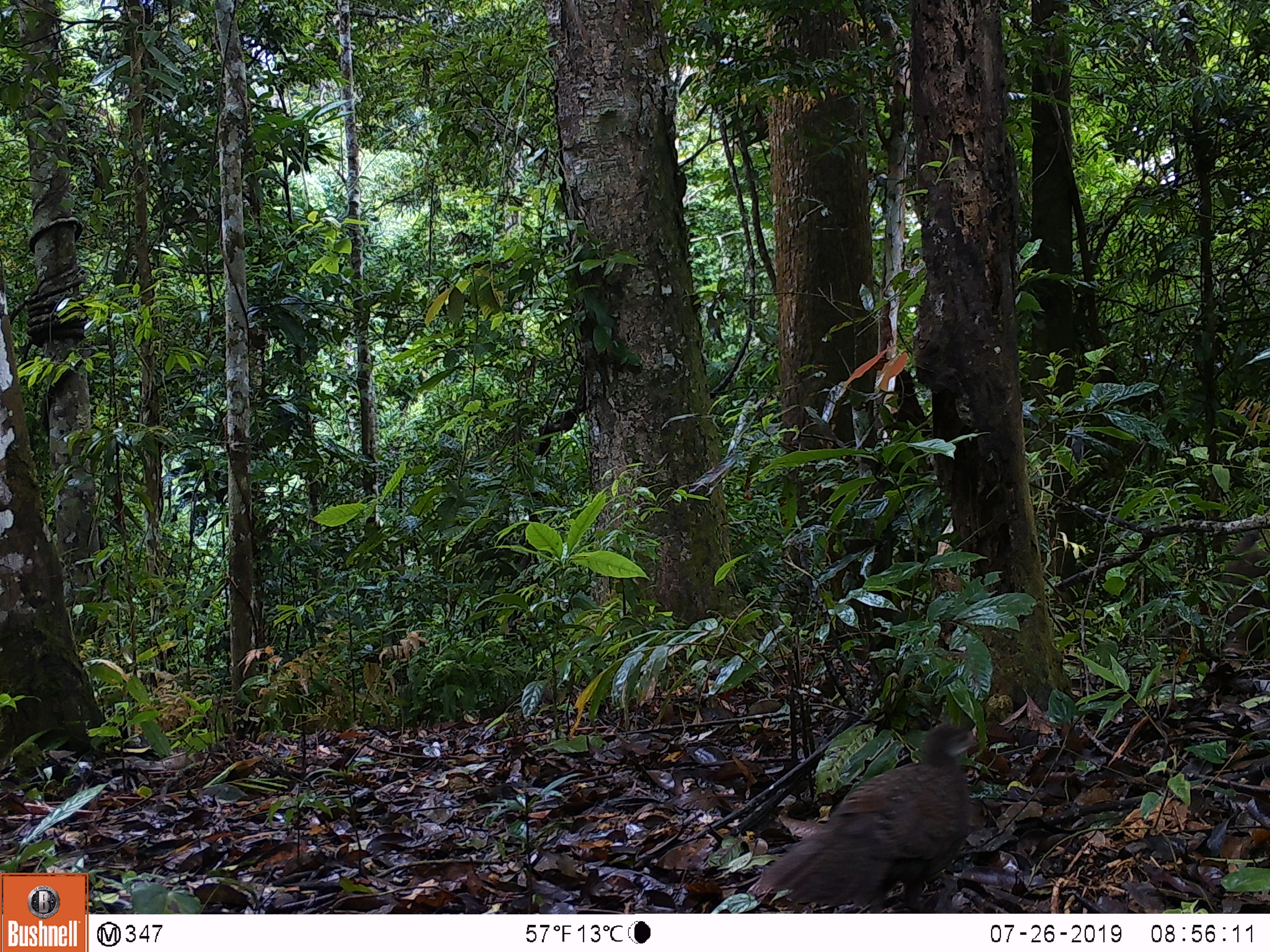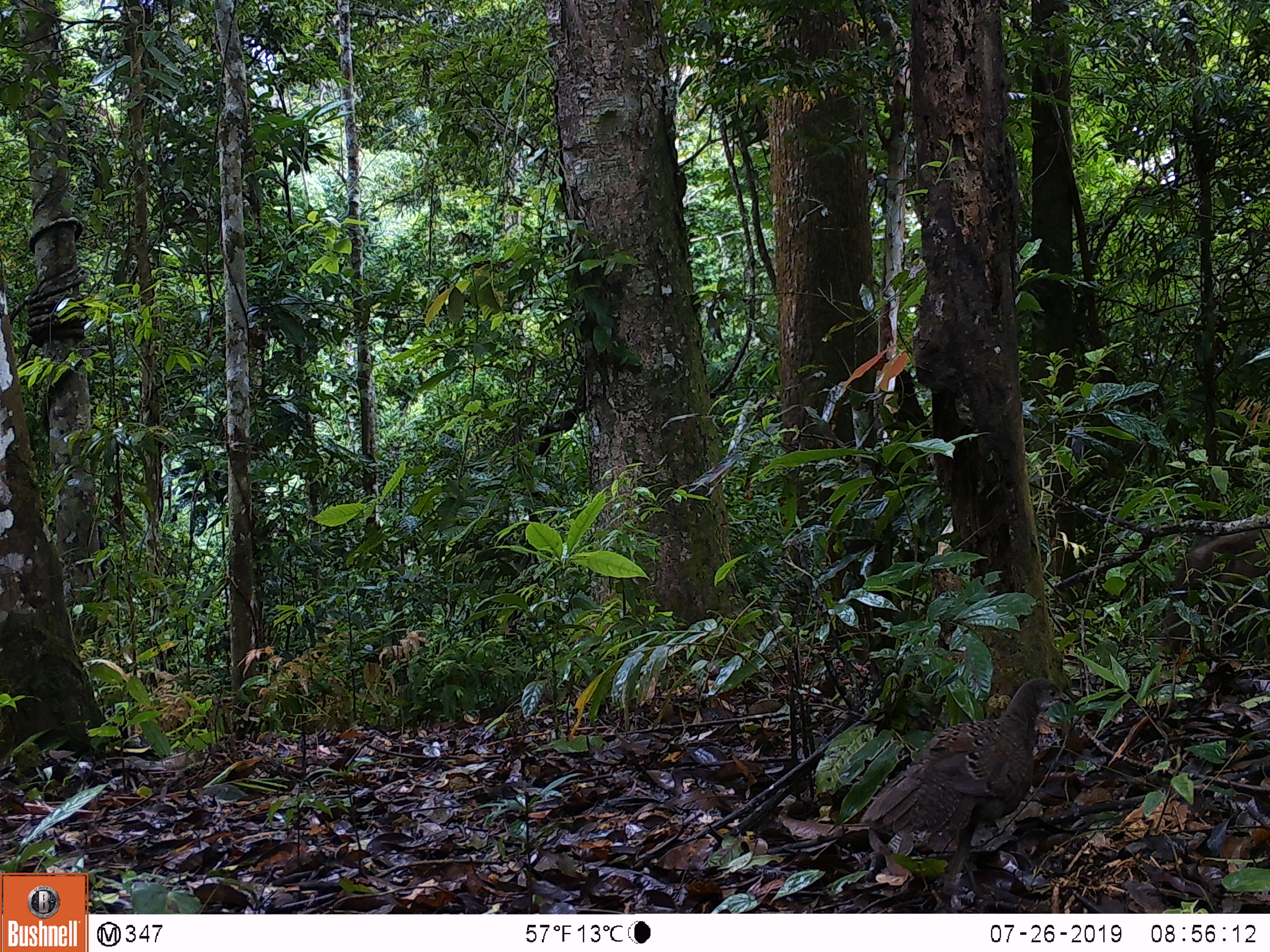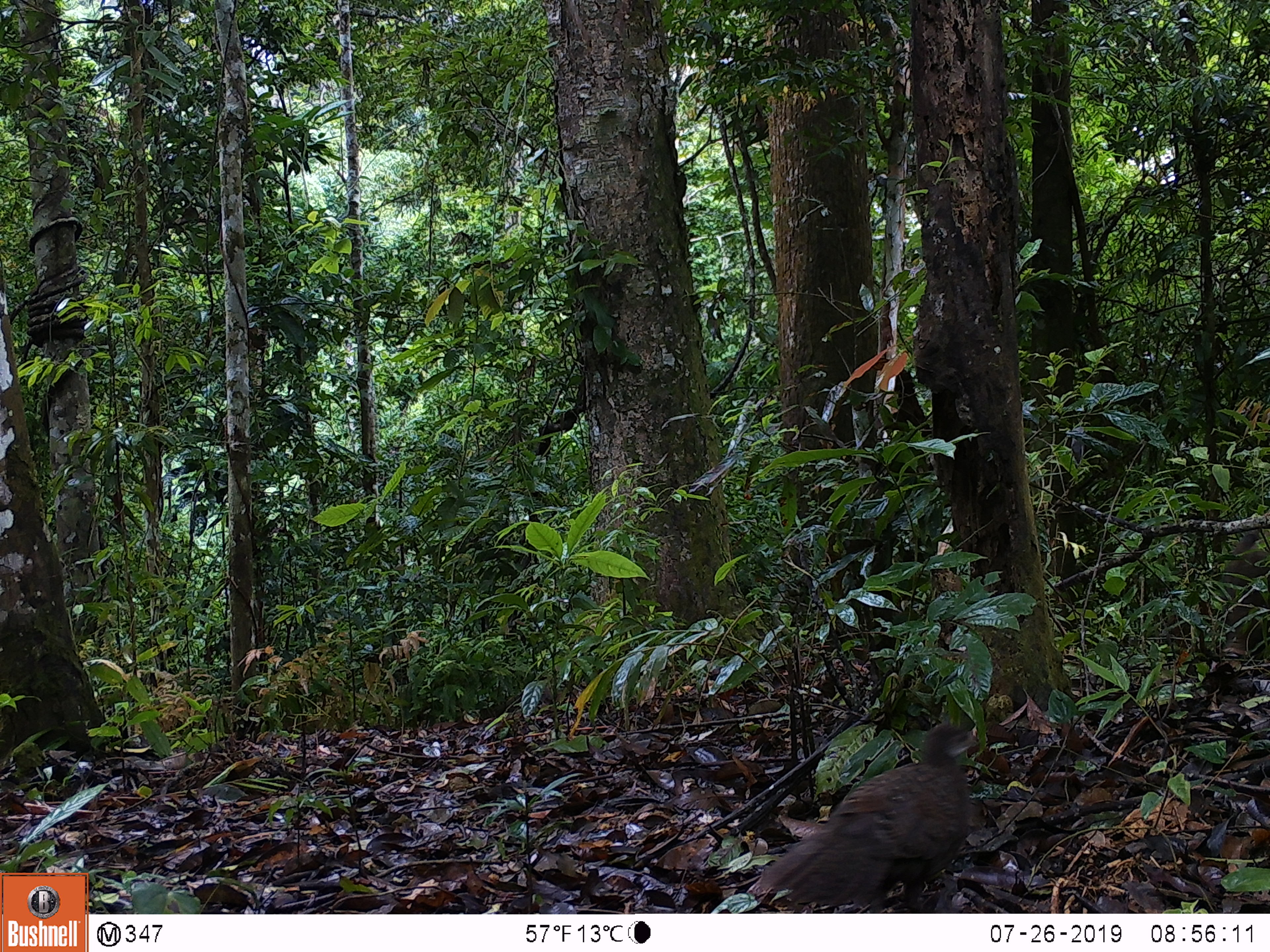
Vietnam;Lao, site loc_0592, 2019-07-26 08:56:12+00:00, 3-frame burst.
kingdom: Animalia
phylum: Chordata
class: Aves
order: Galliformes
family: Phasianidae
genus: Polyplectron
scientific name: Polyplectron bicalcaratum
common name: gray peacock-pheasant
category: grey peacock pheasant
Grey peacock pheasant (gray peacock-pheasant) (Polyplectron bicalcaratum). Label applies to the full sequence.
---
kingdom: Animalia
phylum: Chordata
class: Mammalia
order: Artiodactyla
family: Suidae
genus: Sus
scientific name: Sus scrofa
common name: eurasian wild pig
Eurasian wild pig (Sus scrofa). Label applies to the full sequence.